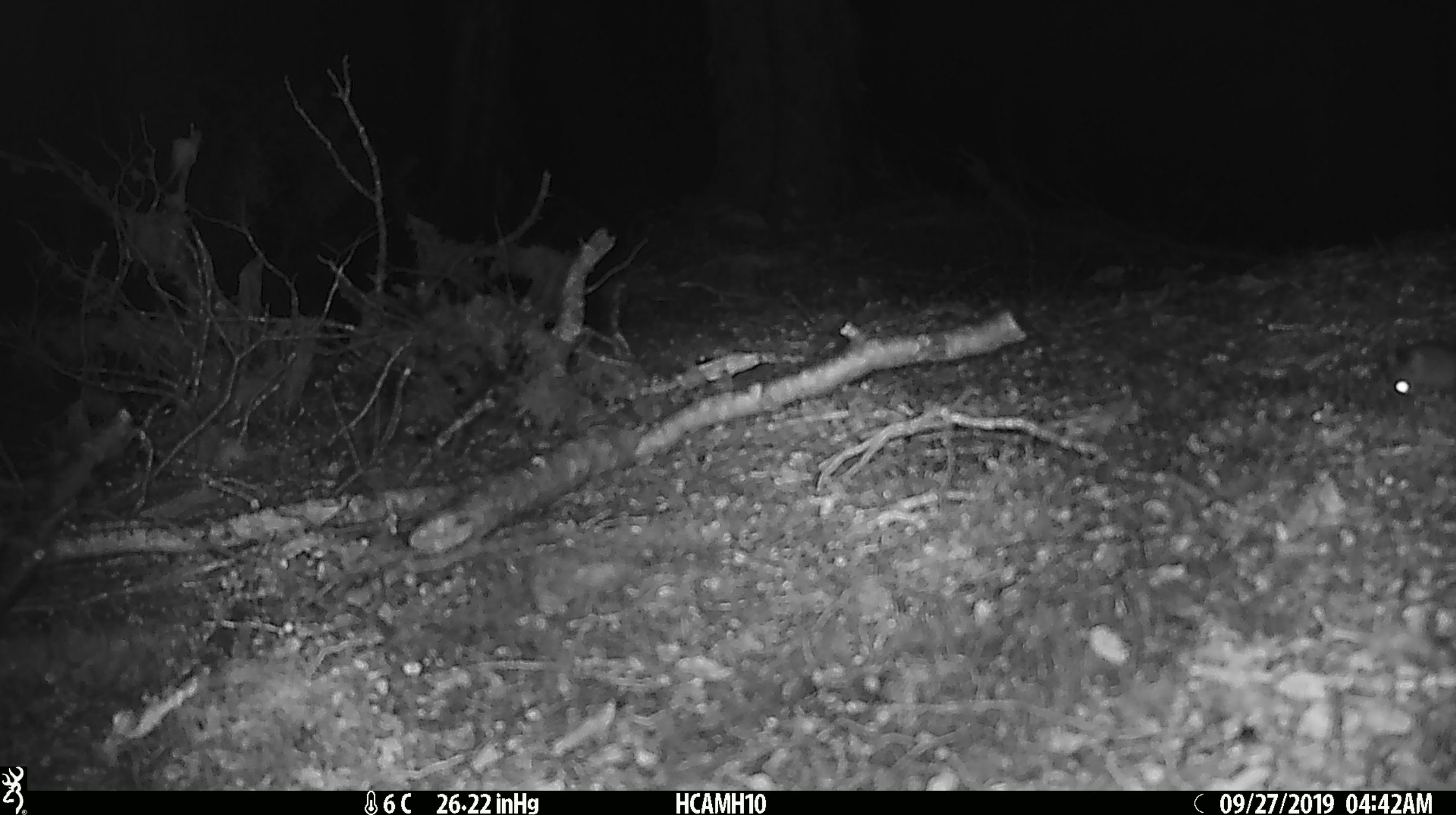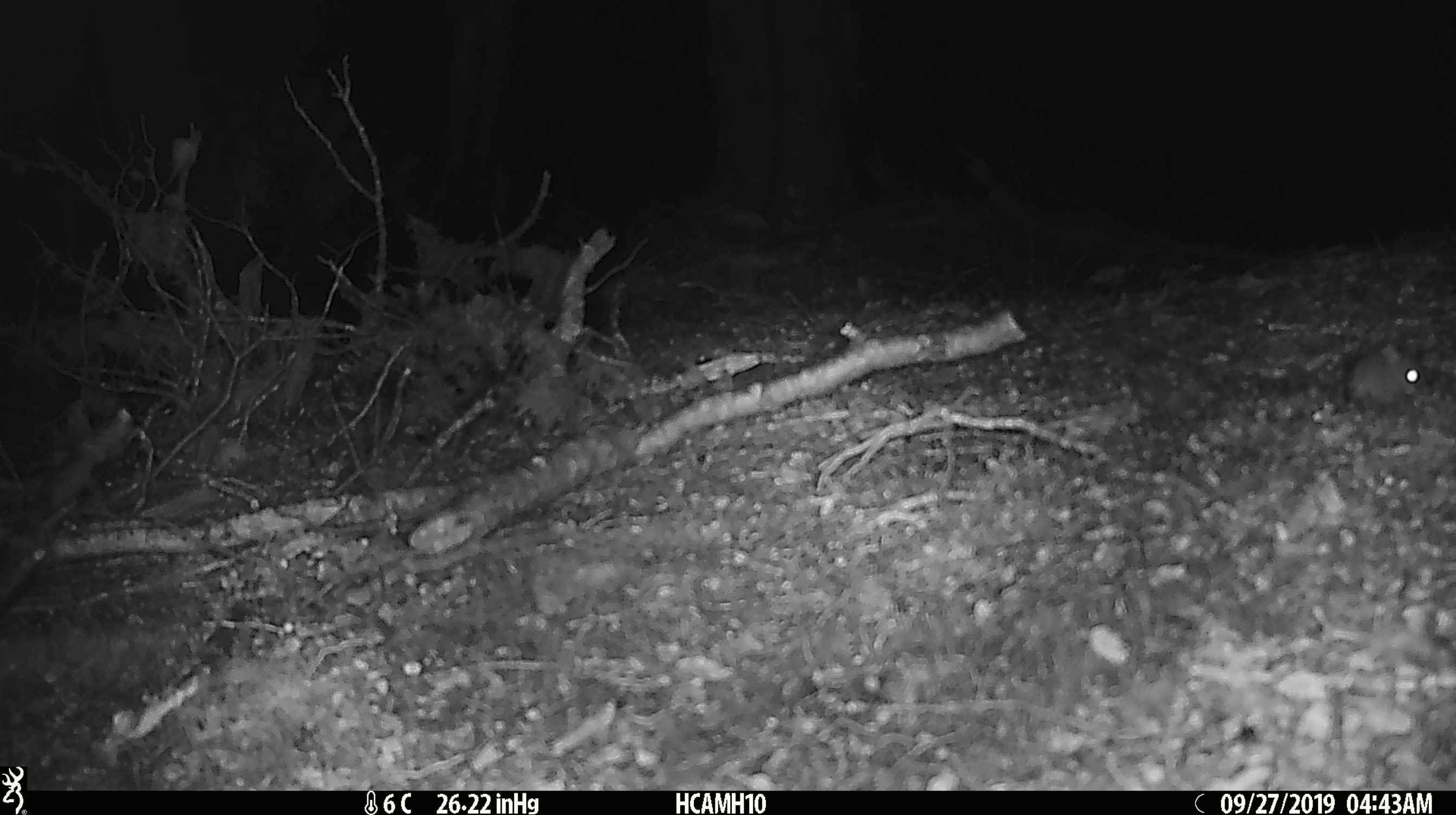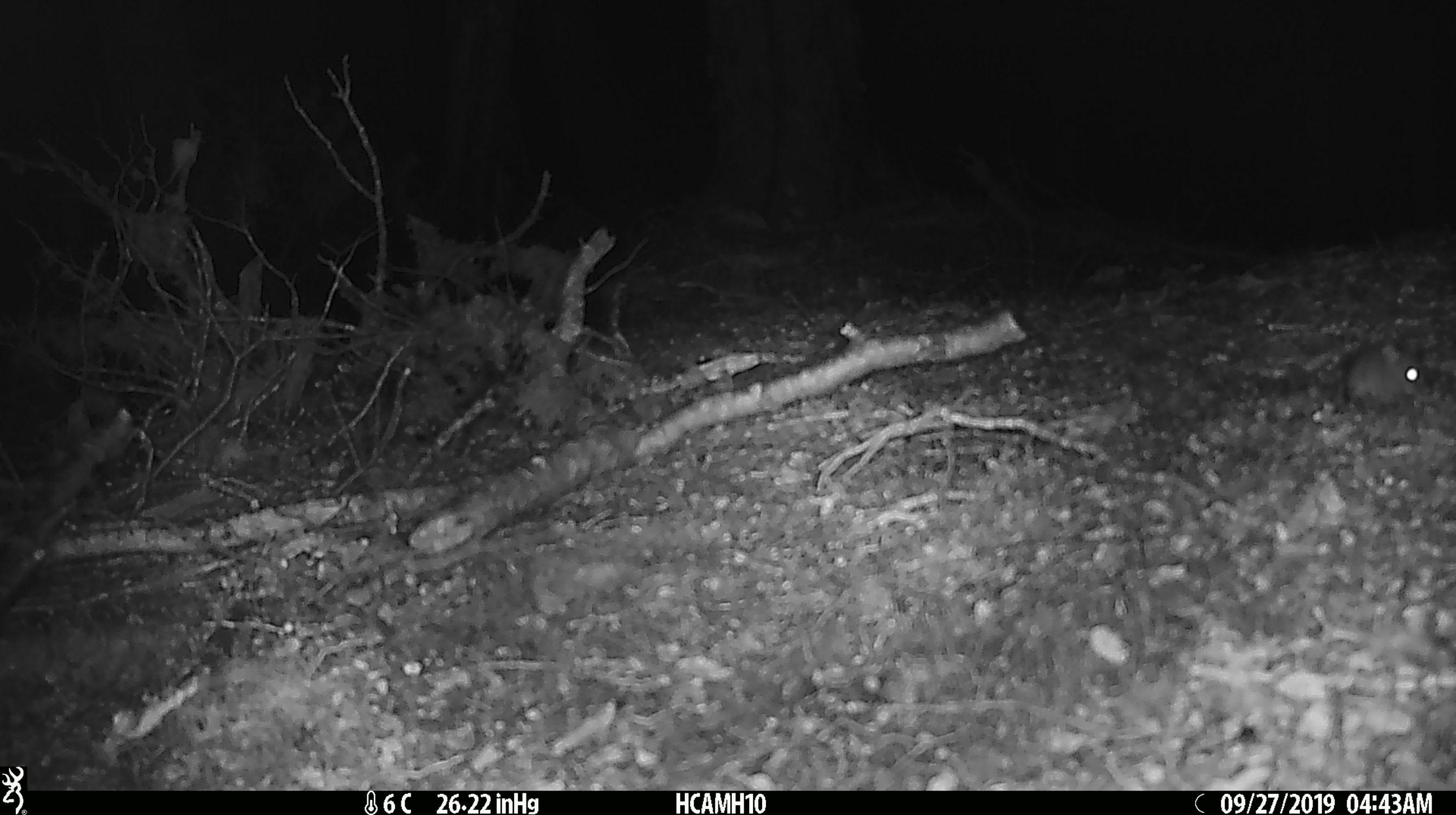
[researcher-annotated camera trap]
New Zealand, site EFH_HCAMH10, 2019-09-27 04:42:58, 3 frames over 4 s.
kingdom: Animalia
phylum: Chordata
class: Mammalia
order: Rodentia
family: Muridae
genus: Mus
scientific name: Mus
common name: mouse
Mouse (Mus).